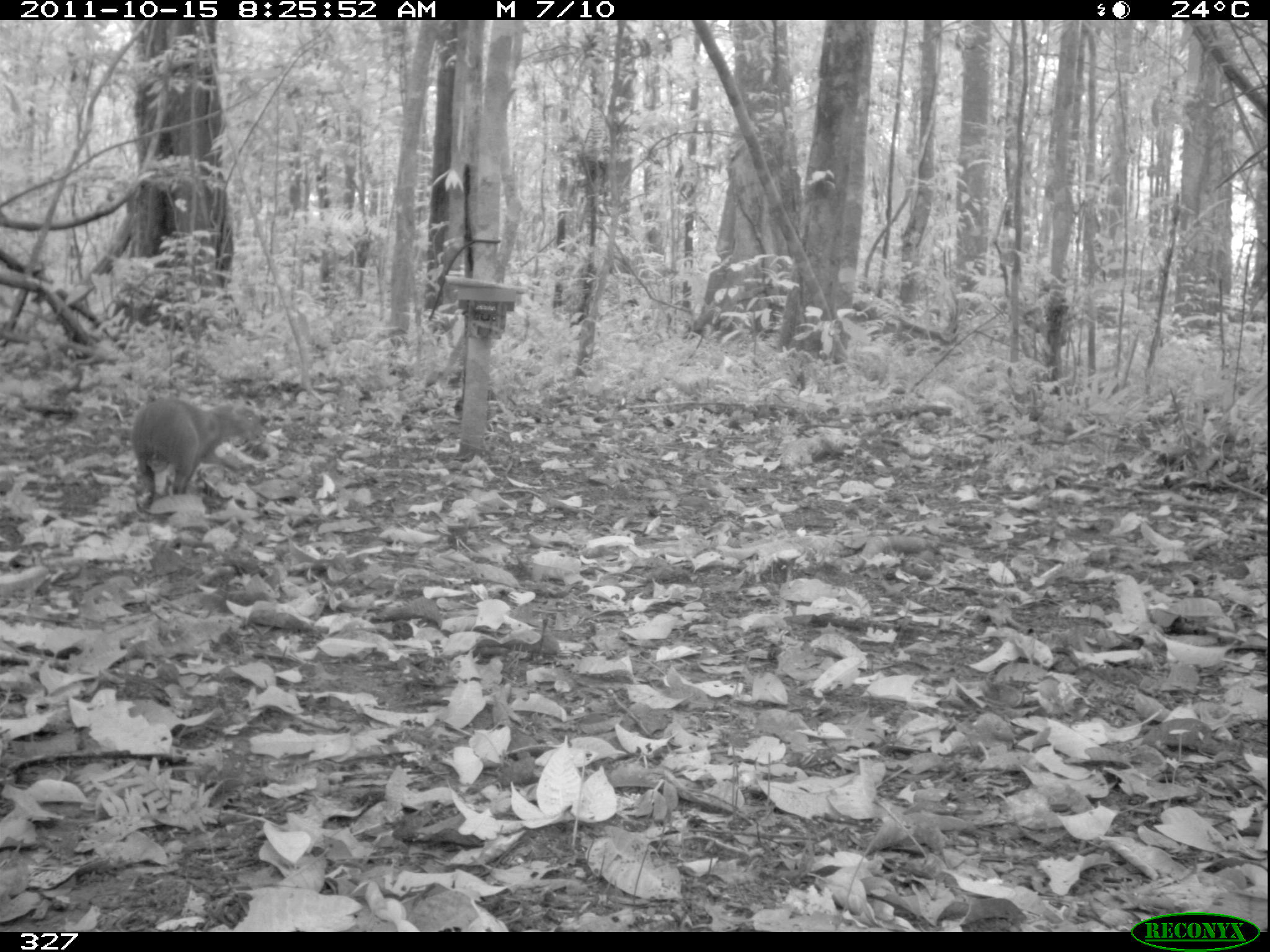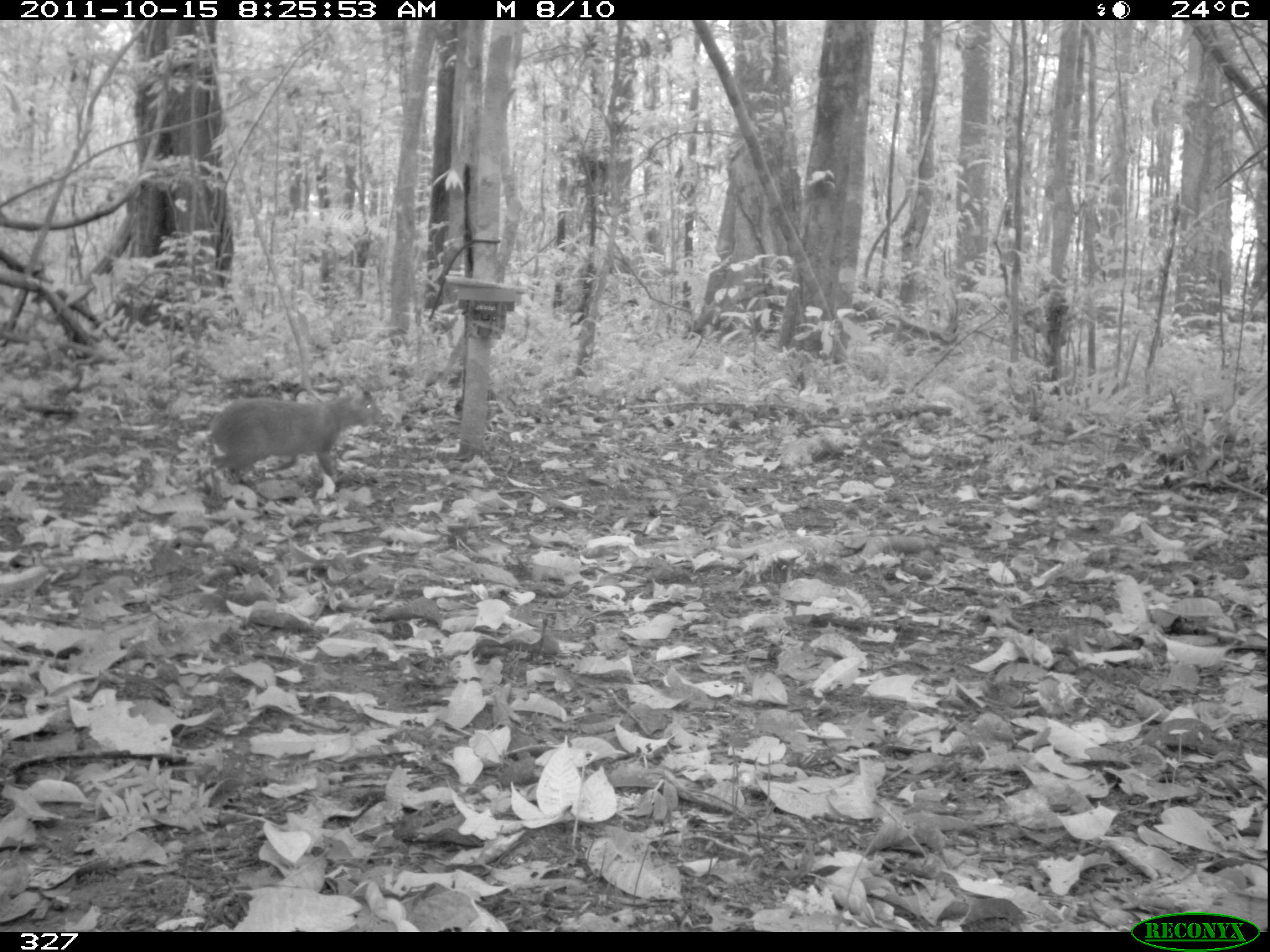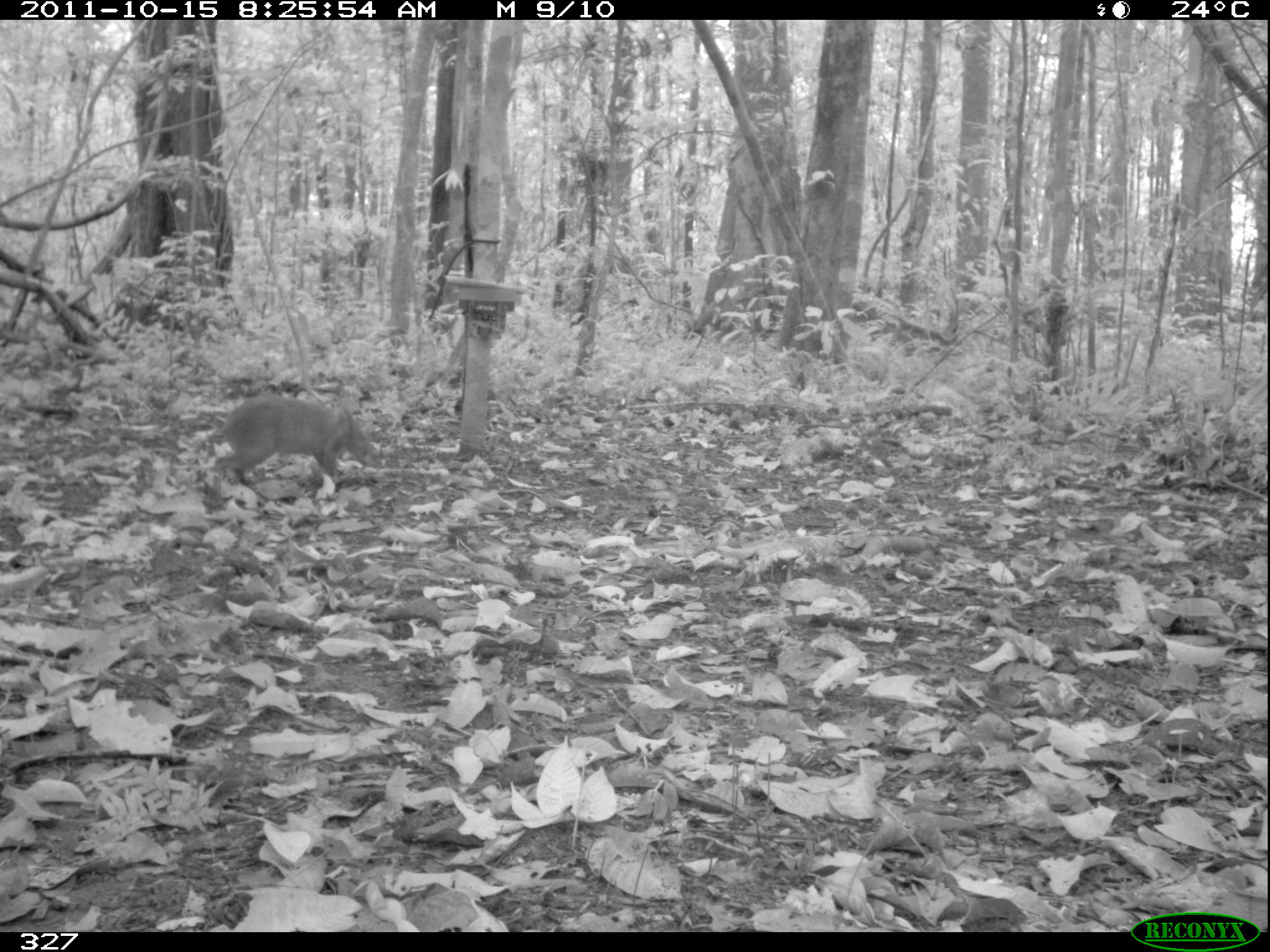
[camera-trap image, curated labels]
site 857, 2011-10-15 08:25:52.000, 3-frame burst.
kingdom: Animalia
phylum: Chordata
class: Mammalia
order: Rodentia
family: Dasyproctidae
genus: Dasyprocta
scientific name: Dasyprocta punctata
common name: central american agouti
Dasyprocta punctata (central american agouti).